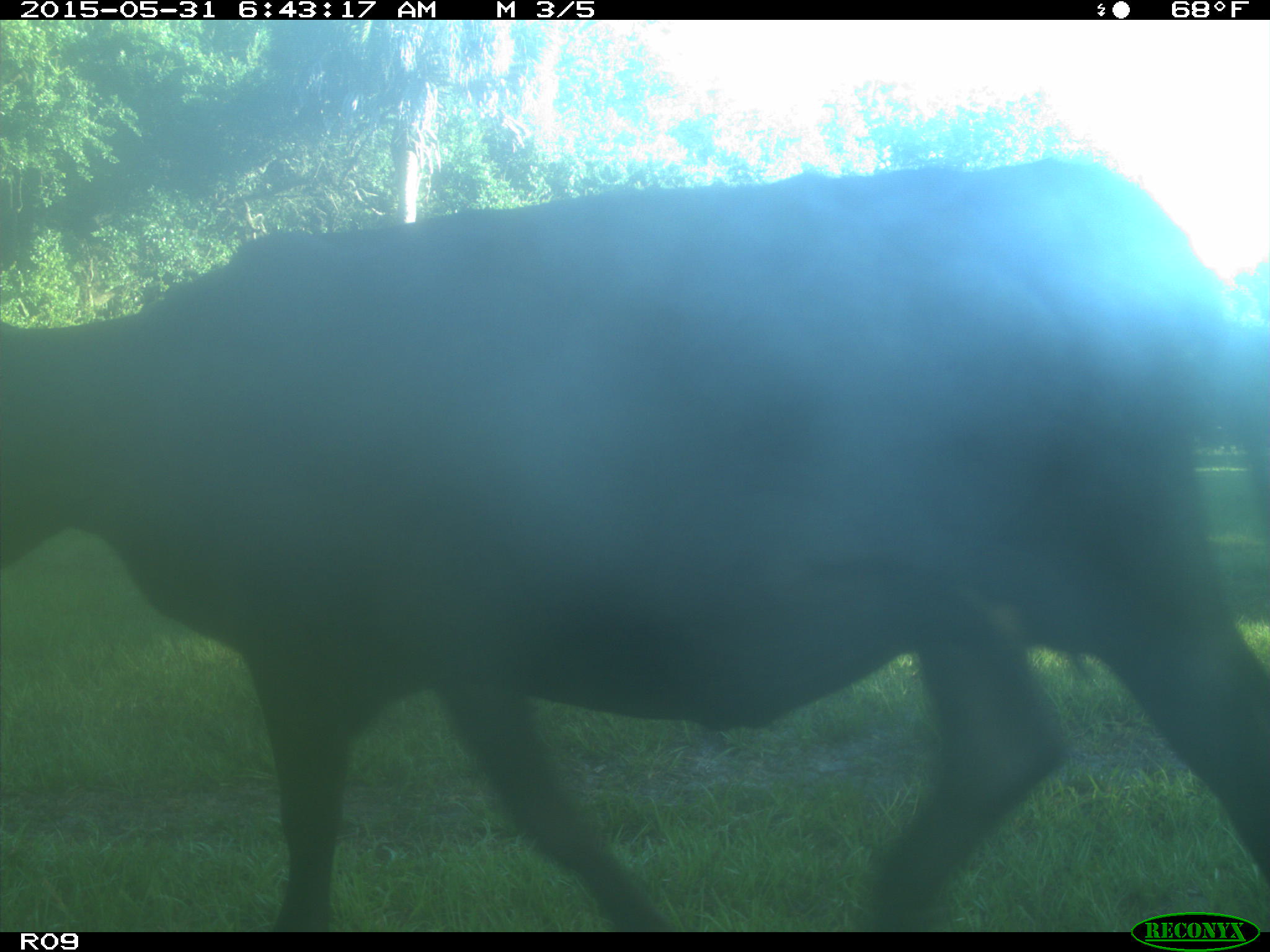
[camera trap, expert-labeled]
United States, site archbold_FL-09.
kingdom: Animalia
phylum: Chordata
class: Mammalia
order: Artiodactyla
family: Bovidae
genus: Bos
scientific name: Bos taurus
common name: domestic cow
Bos taurus (domestic cow).